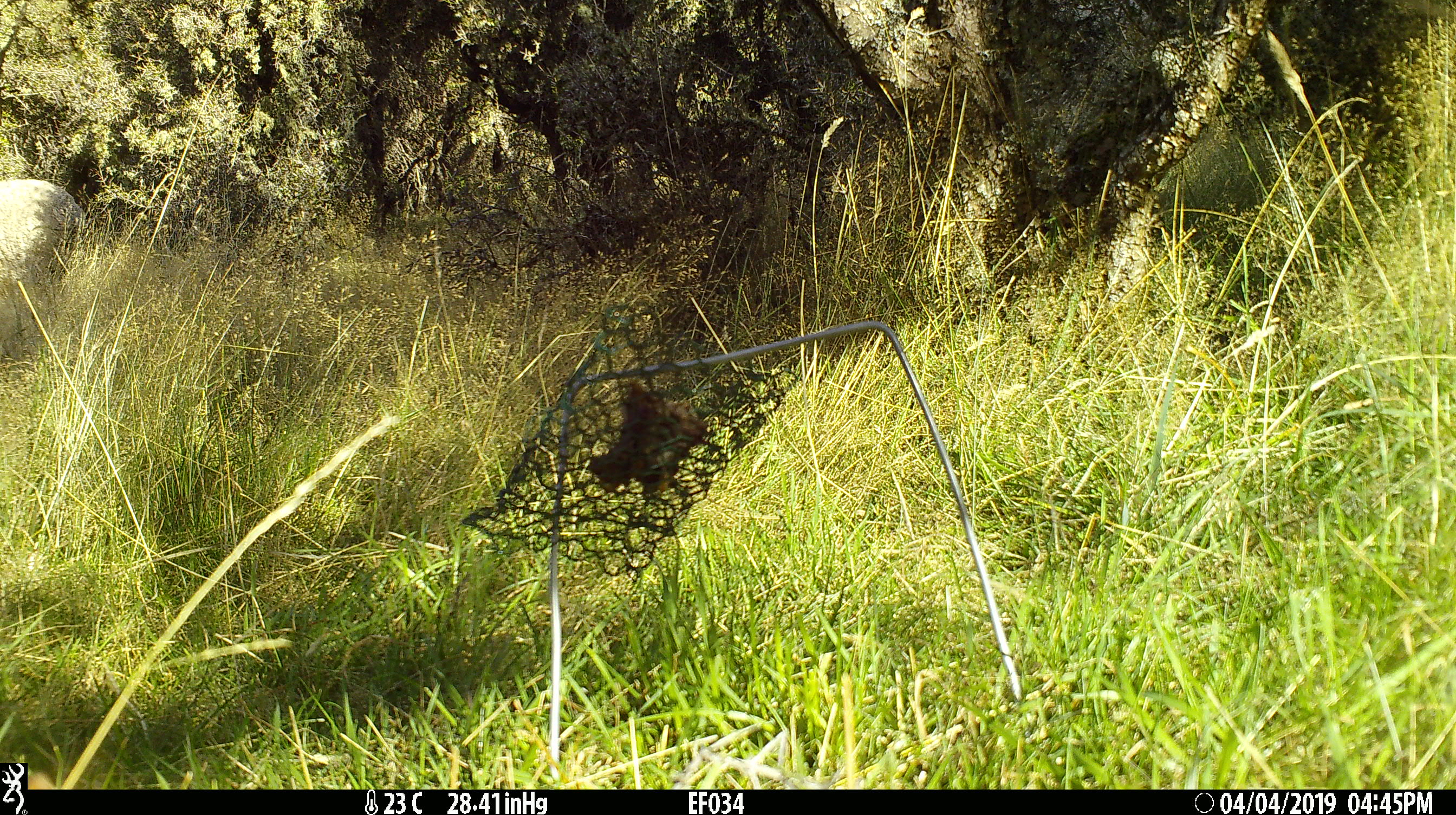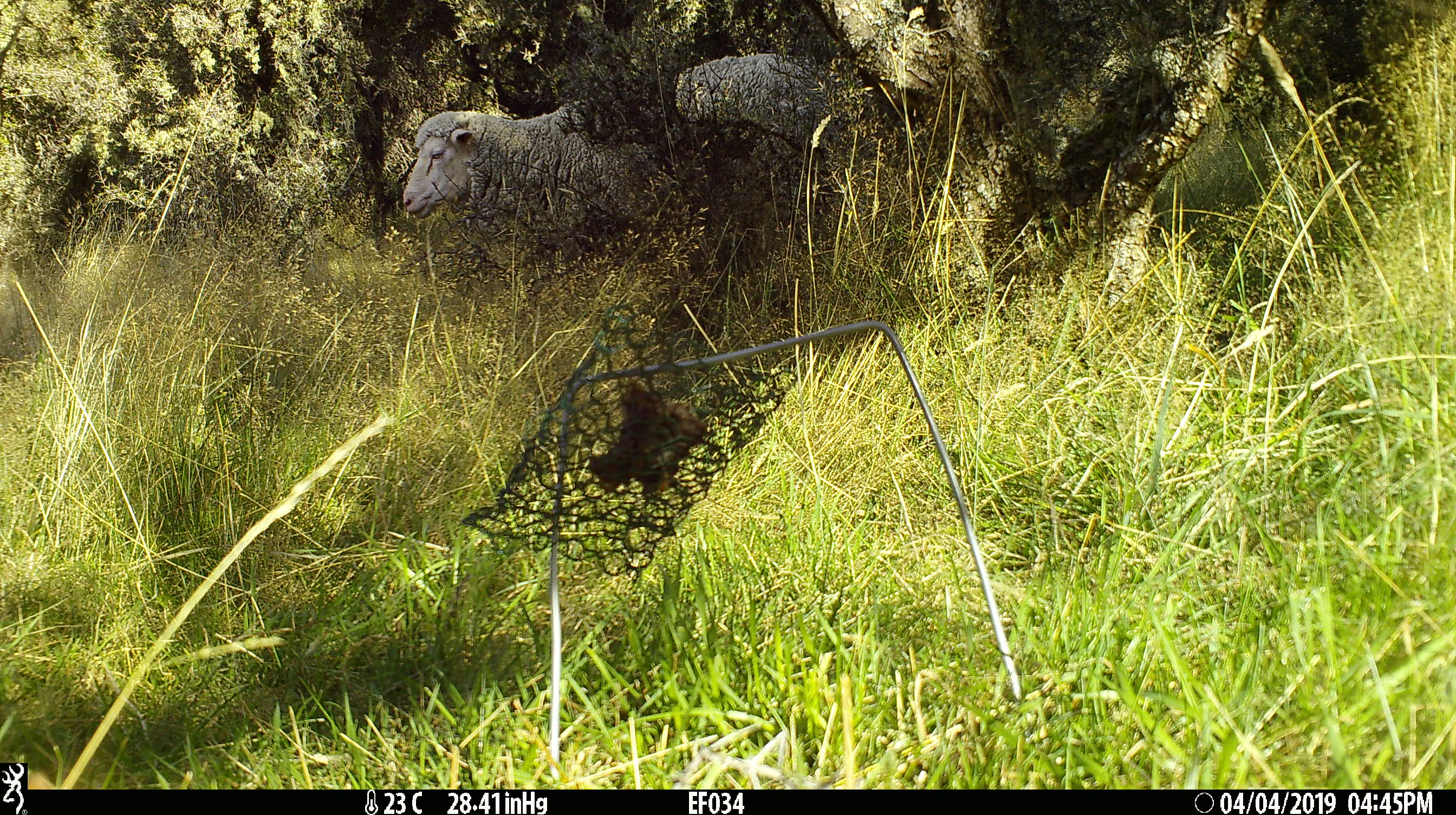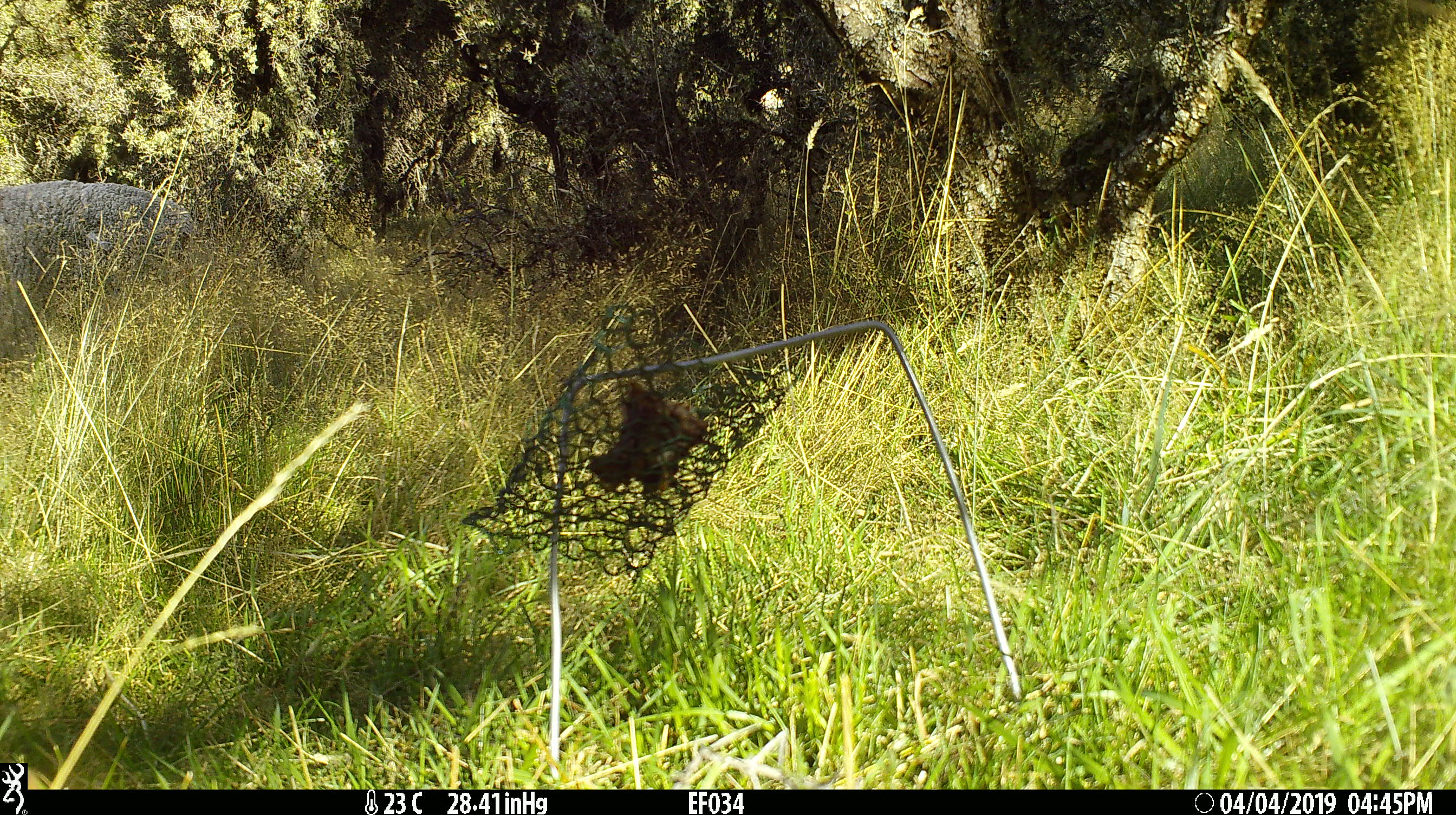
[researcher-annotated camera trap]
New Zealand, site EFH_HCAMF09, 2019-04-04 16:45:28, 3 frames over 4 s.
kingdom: Animalia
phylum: Chordata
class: Mammalia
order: Artiodactyla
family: Bovidae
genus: Ovis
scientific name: Ovis aries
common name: domestic sheep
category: sheep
Sheep (domestic sheep) (Ovis aries).